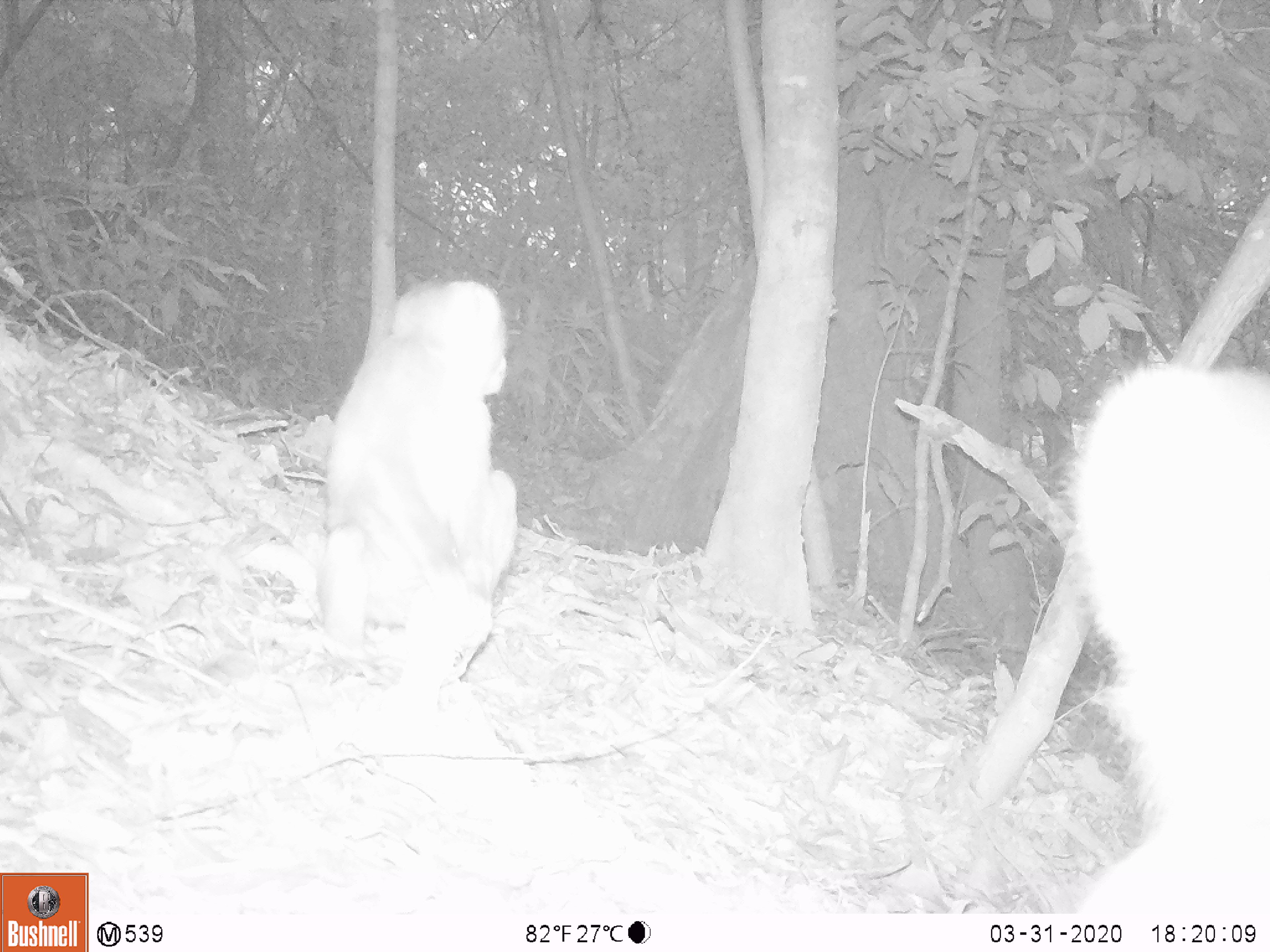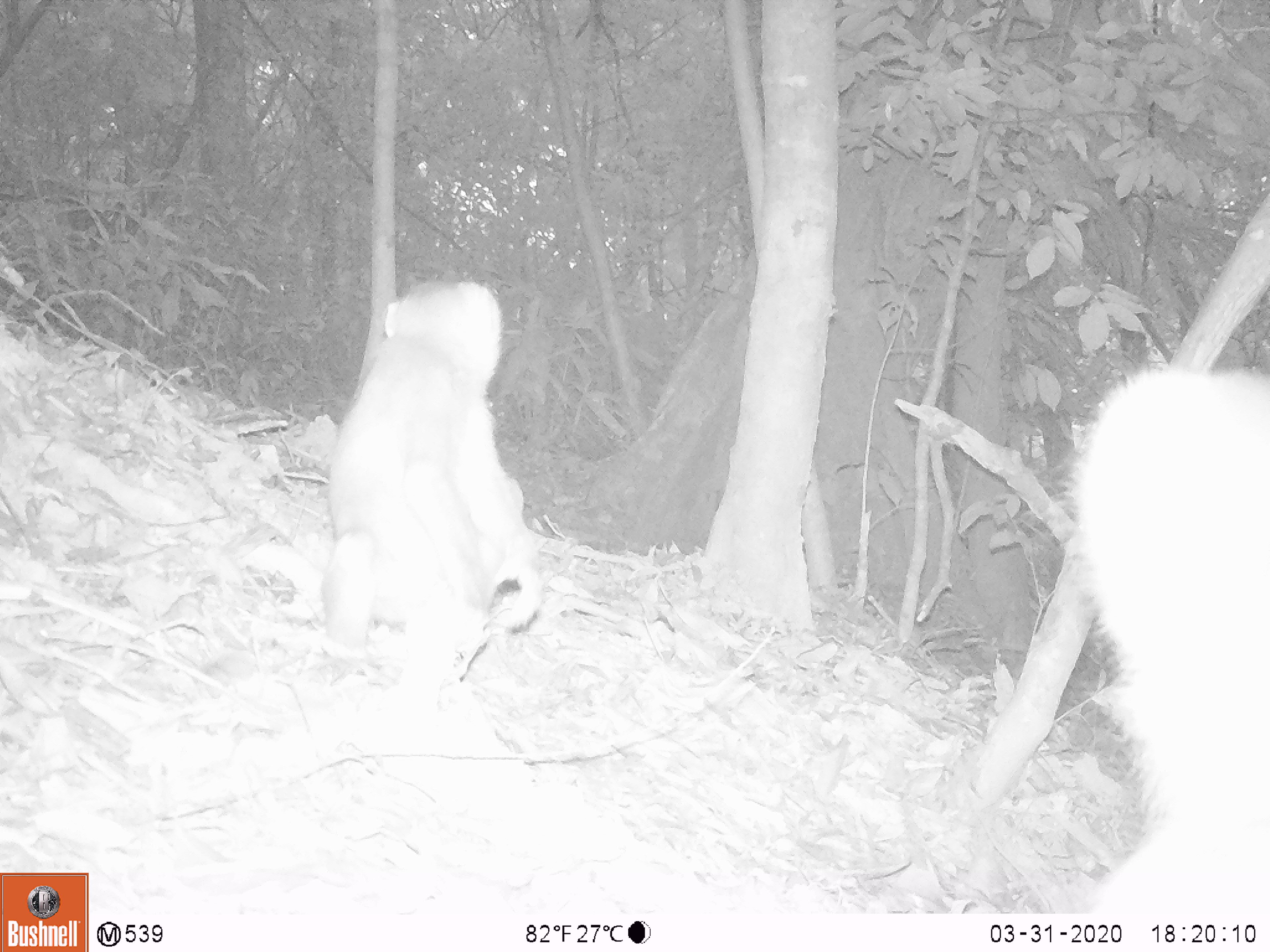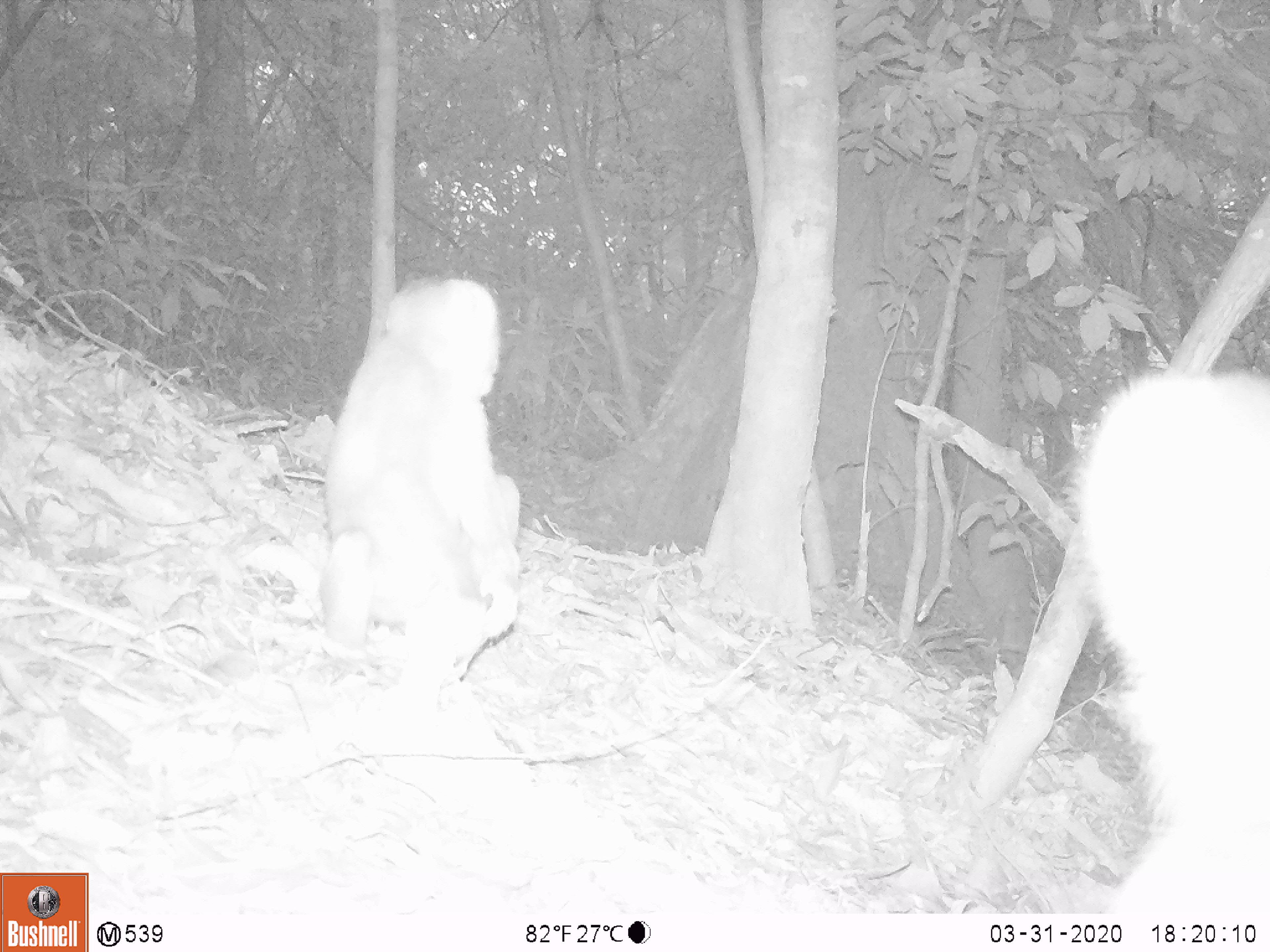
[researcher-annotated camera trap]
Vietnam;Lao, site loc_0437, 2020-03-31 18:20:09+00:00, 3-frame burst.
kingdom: Animalia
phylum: Chordata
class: Mammalia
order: Primates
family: Cercopithecidae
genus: Macaca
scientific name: Macaca nemestrina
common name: pig-tailed macaque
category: pig tailed macaque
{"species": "pig tailed macaque (pig-tailed macaque) (Macaca nemestrina)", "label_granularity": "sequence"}